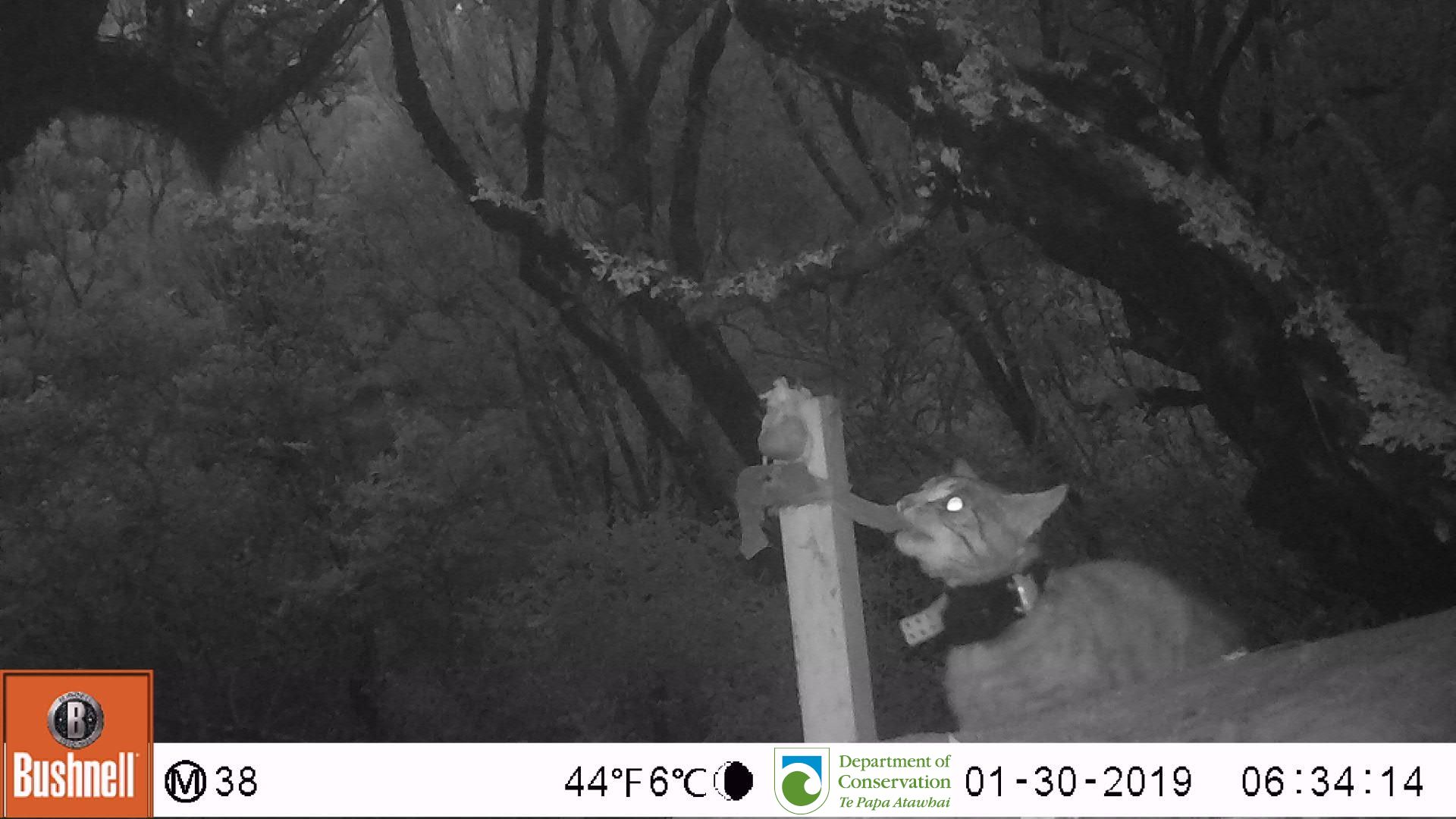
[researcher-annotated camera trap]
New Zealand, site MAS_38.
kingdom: Animalia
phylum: Chordata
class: Mammalia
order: Carnivora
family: Felidae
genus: Felis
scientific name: Felis catus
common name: domestic cat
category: cat